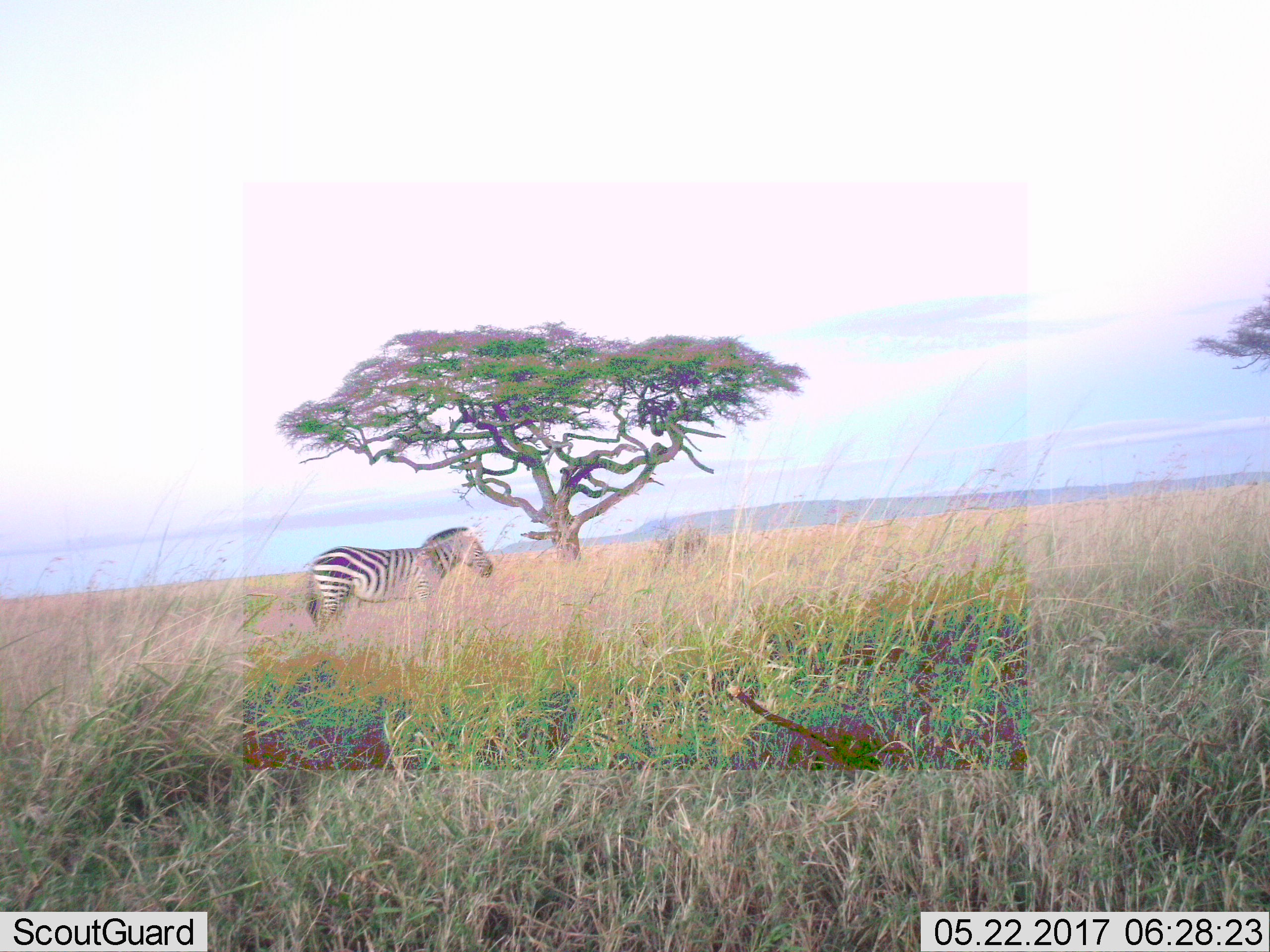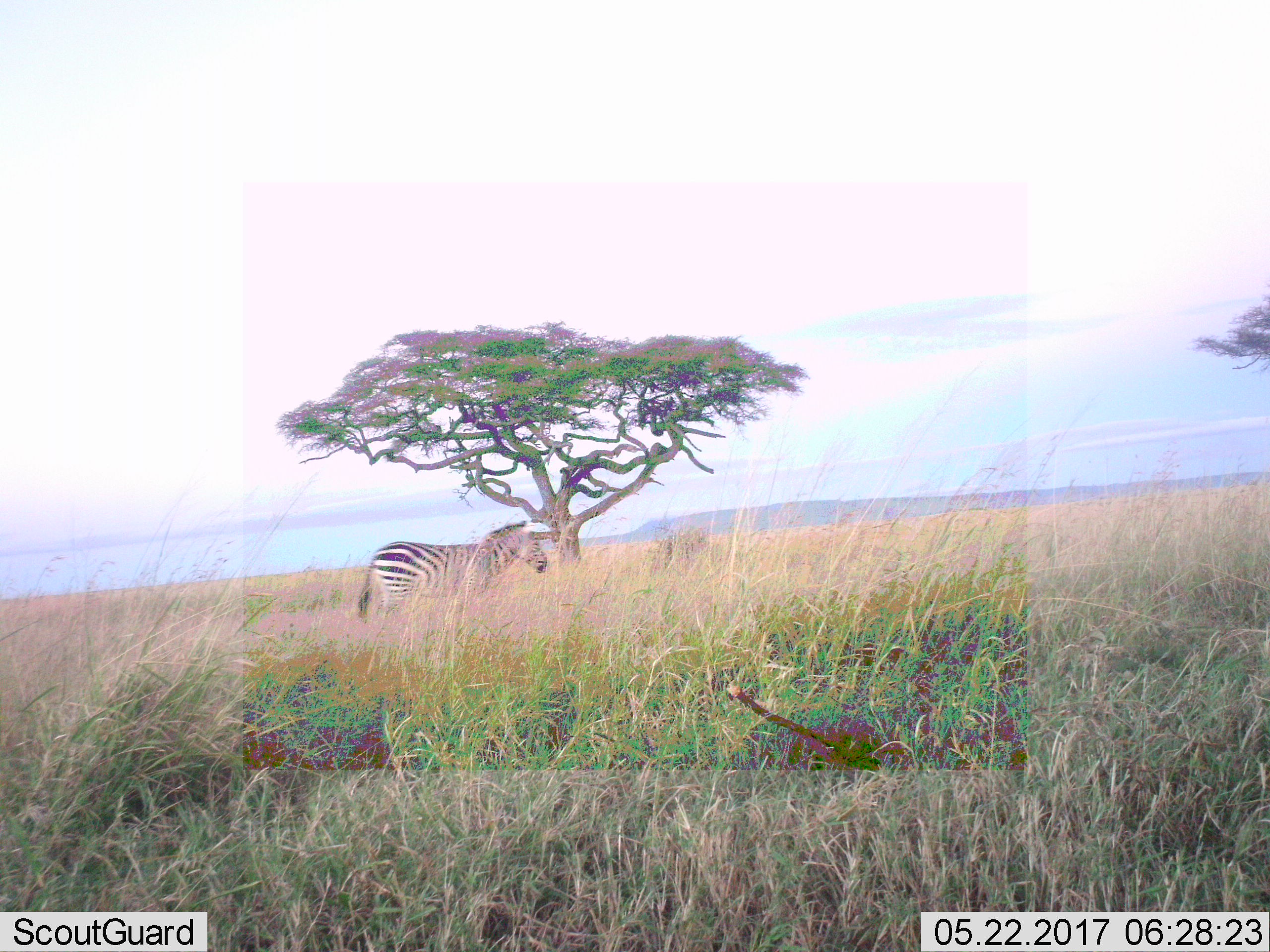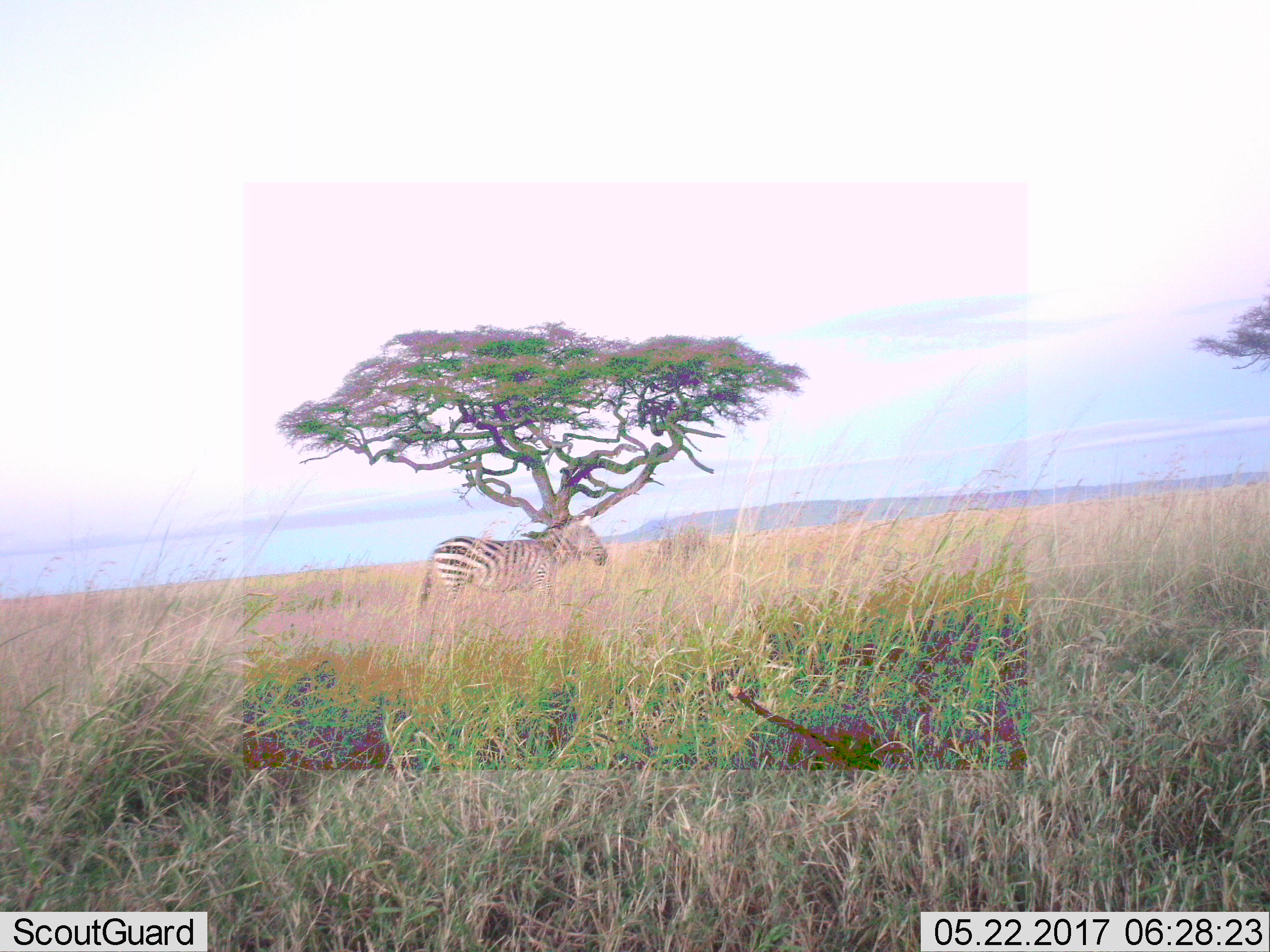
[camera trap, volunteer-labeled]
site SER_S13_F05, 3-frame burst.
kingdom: Animalia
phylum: Chordata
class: Mammalia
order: Perissodactyla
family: Equidae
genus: Equus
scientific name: Equus quagga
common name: plains zebra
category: zebraplains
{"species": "zebraplains (plains zebra) (Equus quagga)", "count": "1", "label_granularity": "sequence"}